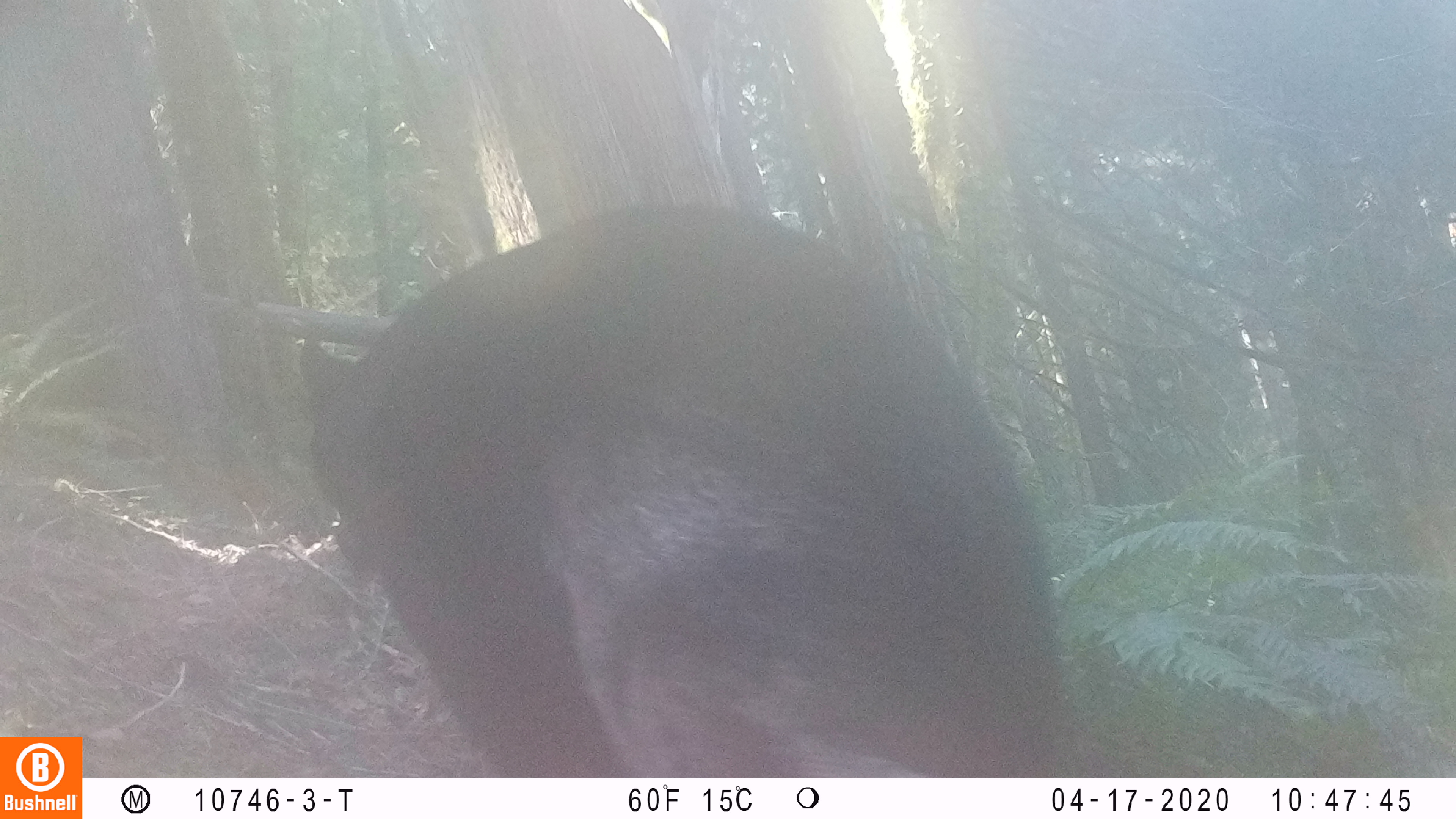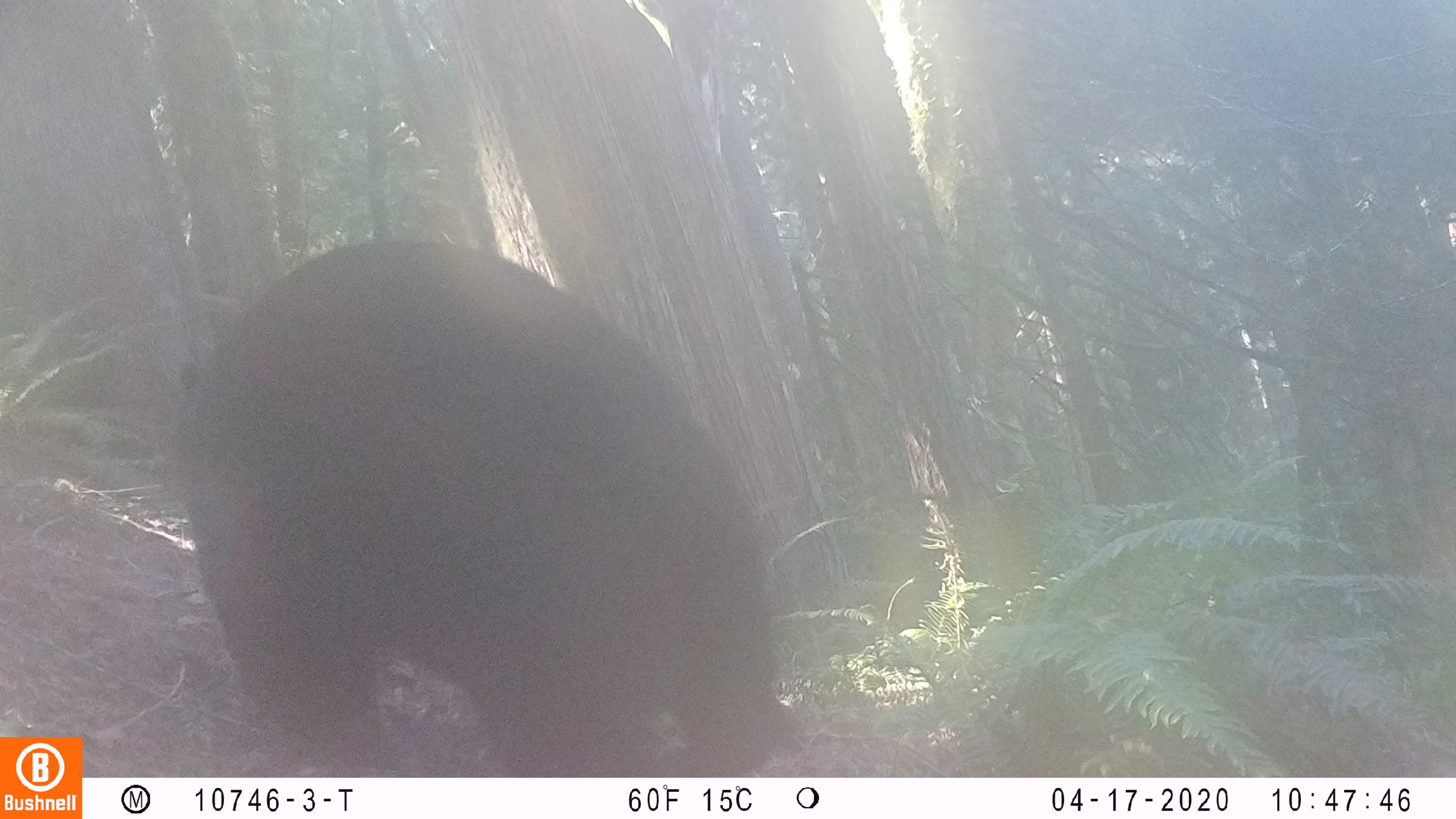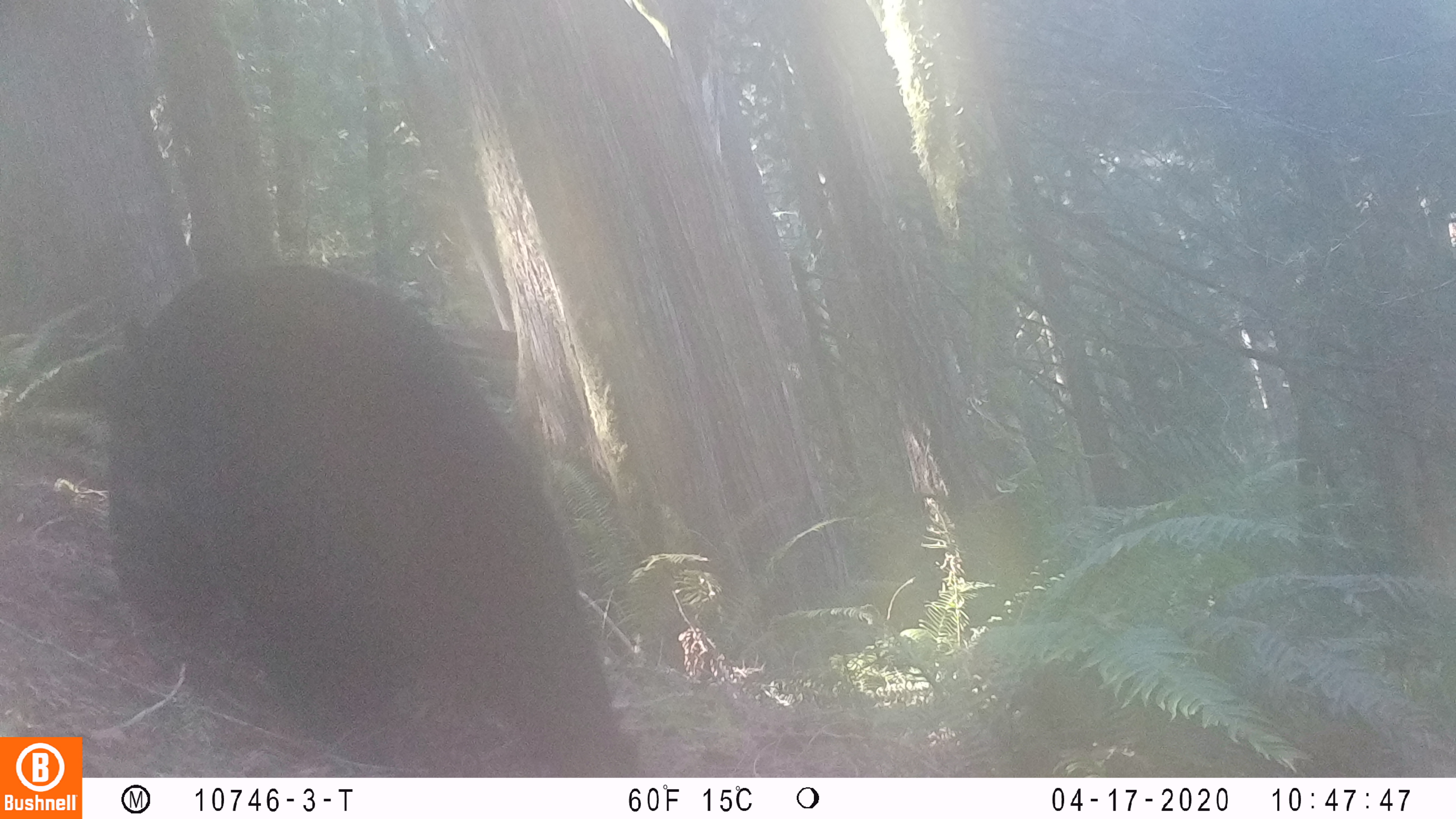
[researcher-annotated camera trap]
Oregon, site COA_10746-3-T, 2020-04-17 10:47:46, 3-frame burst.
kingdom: Animalia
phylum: Chordata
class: Mammalia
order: Carnivora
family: Ursidae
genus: Ursus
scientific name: Ursus americanus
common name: american black bear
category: black bear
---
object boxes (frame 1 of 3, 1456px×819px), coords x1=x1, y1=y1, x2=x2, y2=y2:
black bear: x1=291, y1=198, x2=1063, y2=772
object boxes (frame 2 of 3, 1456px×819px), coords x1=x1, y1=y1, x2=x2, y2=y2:
black bear: x1=168, y1=231, x2=786, y2=776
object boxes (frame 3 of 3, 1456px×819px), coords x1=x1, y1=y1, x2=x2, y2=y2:
black bear: x1=87, y1=269, x2=650, y2=776